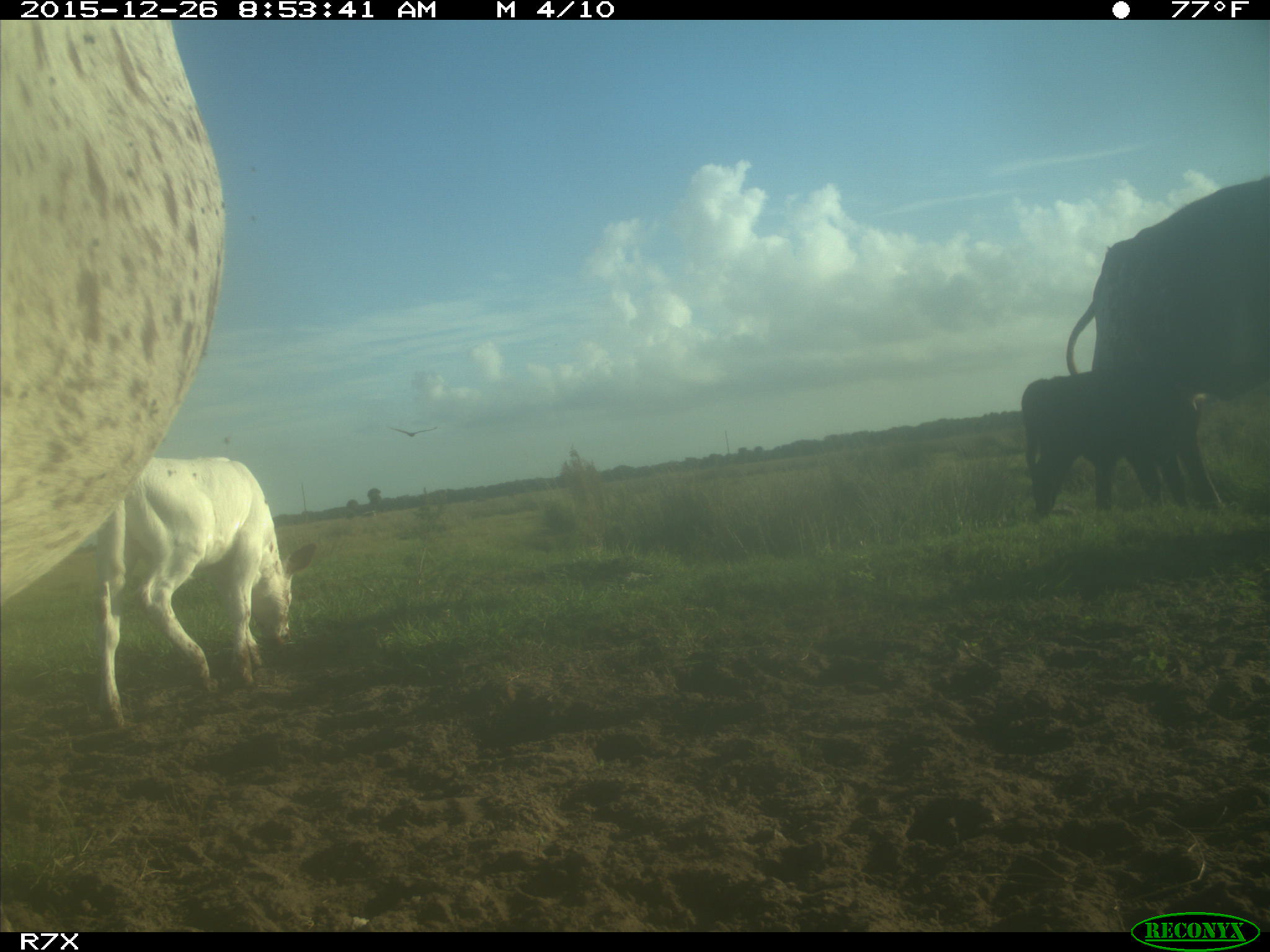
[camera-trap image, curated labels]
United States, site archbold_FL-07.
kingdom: Animalia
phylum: Chordata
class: Mammalia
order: Artiodactyla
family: Bovidae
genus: Bos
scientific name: Bos taurus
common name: domestic cow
Bos taurus (domestic cow).